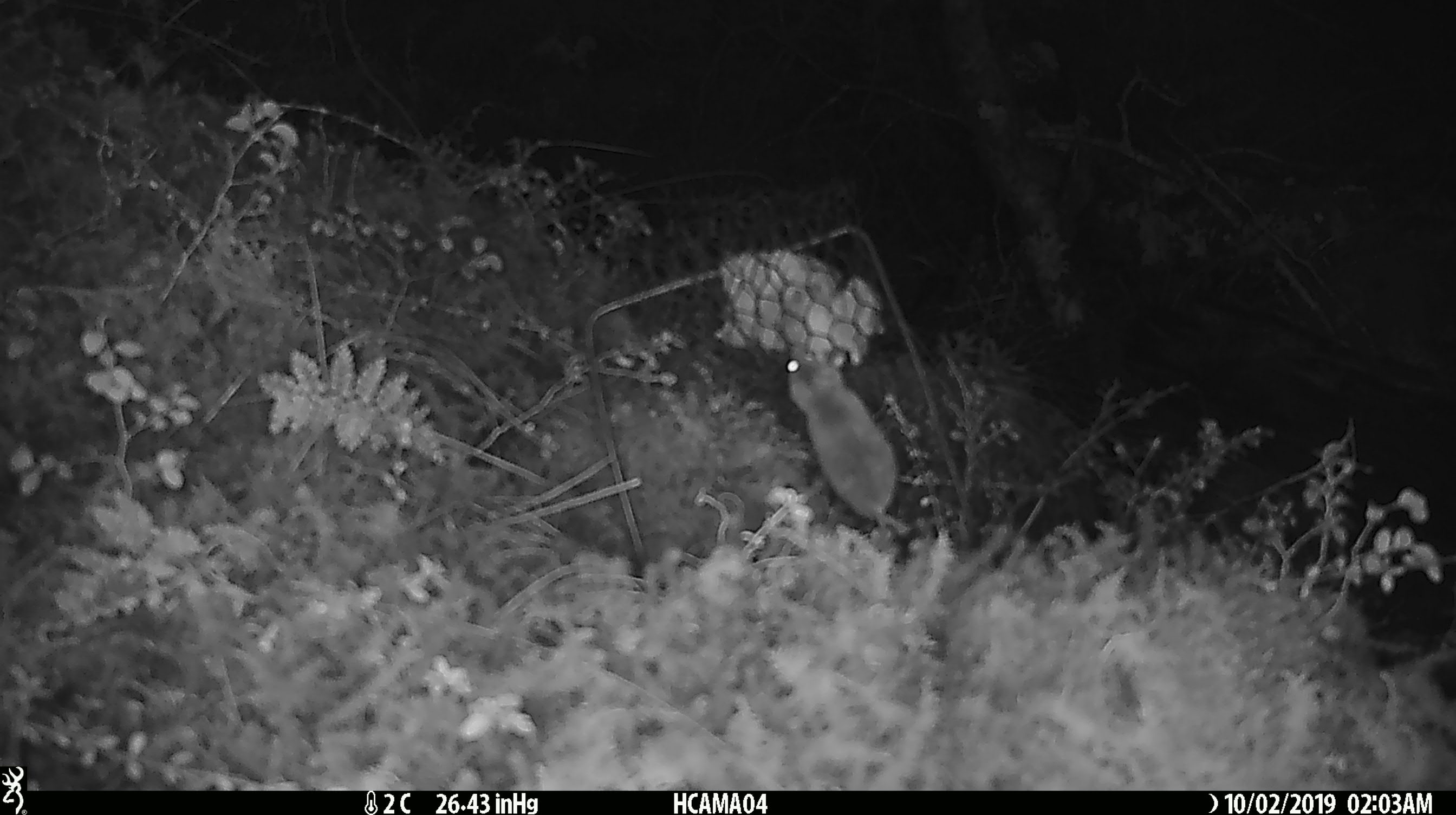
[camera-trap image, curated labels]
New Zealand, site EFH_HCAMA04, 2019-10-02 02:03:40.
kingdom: Animalia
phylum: Chordata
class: Mammalia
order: Rodentia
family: Muridae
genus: Mus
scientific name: Mus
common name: mouse